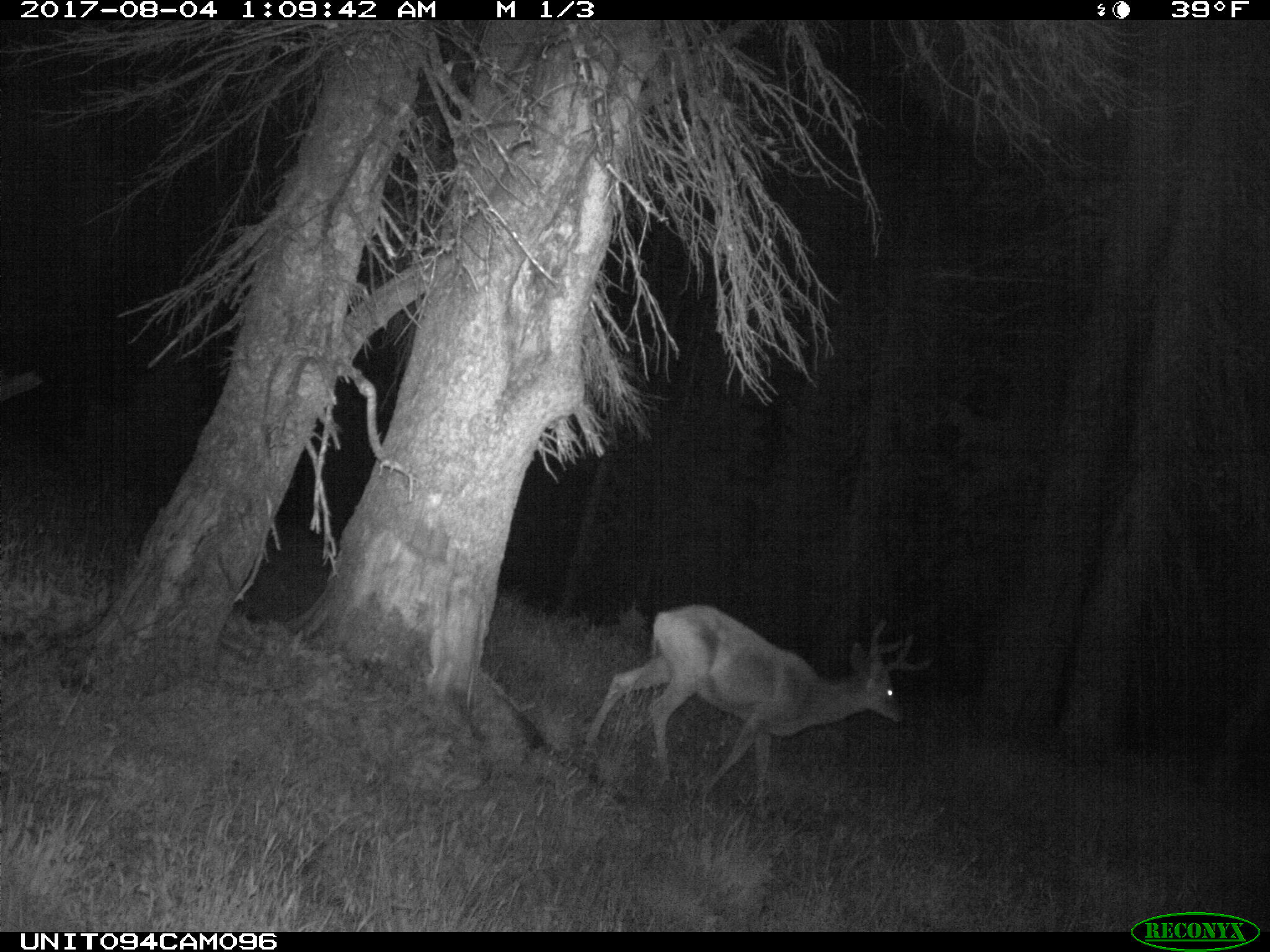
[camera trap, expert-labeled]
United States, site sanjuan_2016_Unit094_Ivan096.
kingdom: Animalia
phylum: Chordata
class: Mammalia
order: Artiodactyla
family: Cervidae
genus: Odocoileus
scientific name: Odocoileus hemionus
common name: mule deer